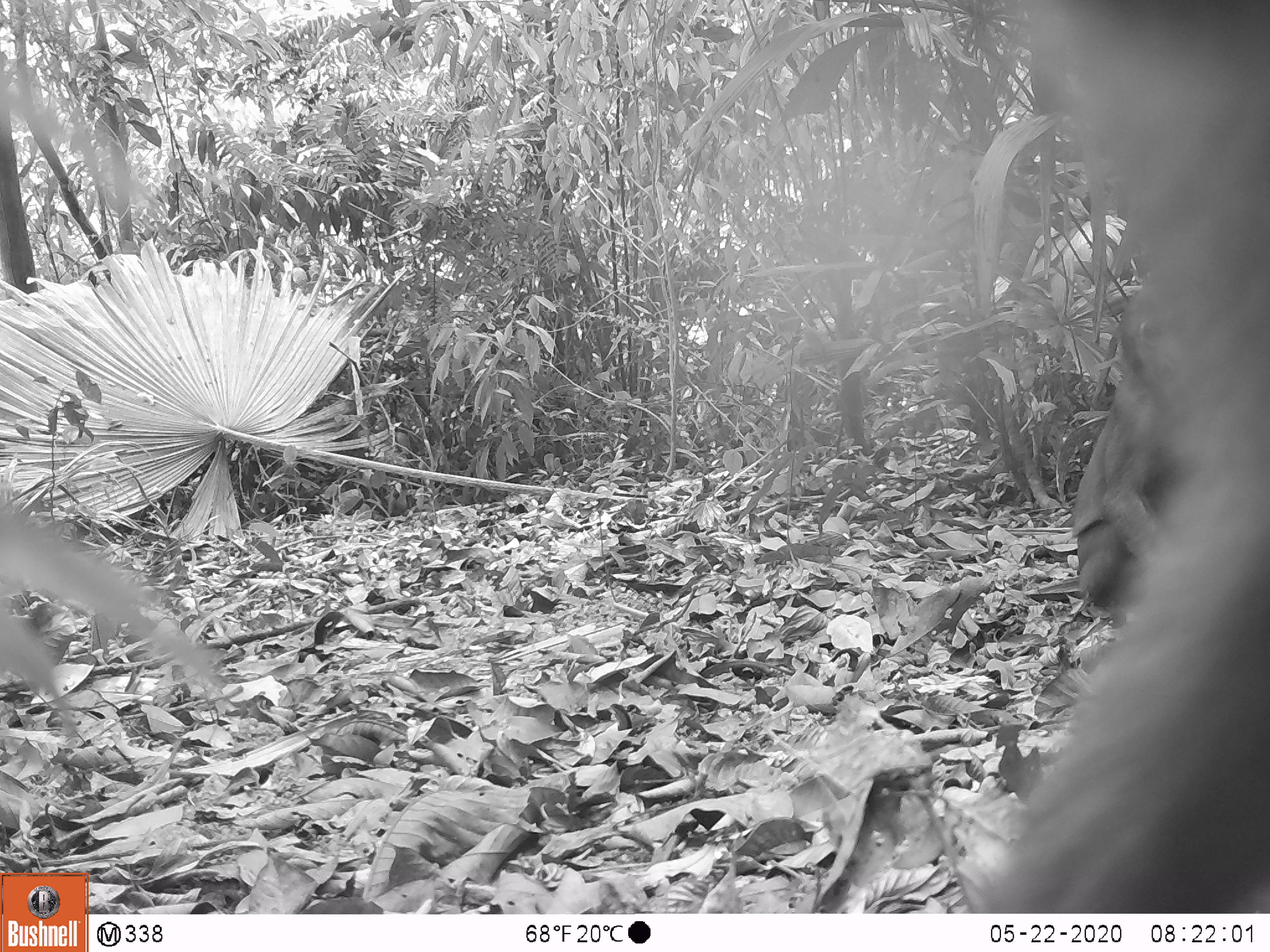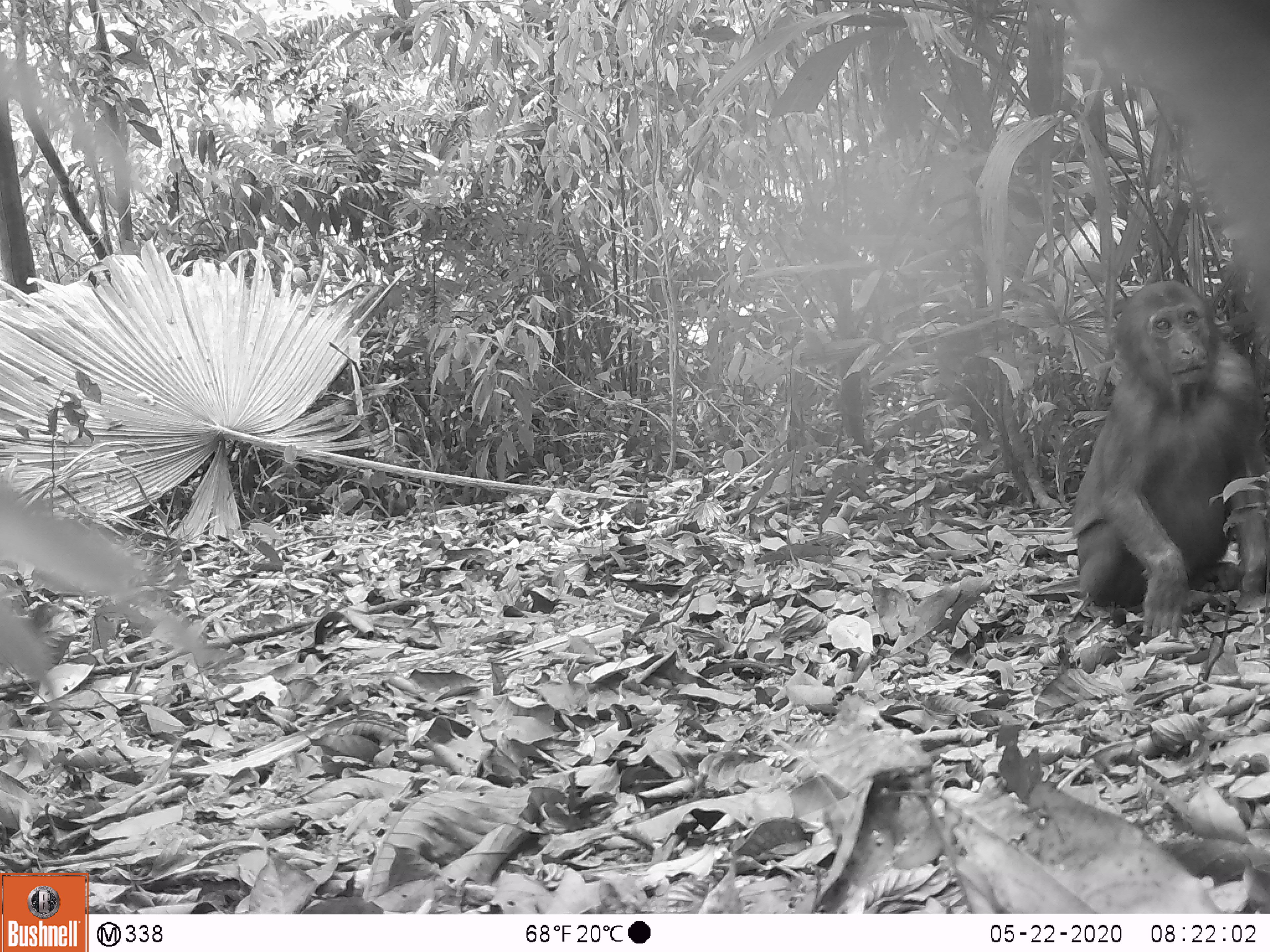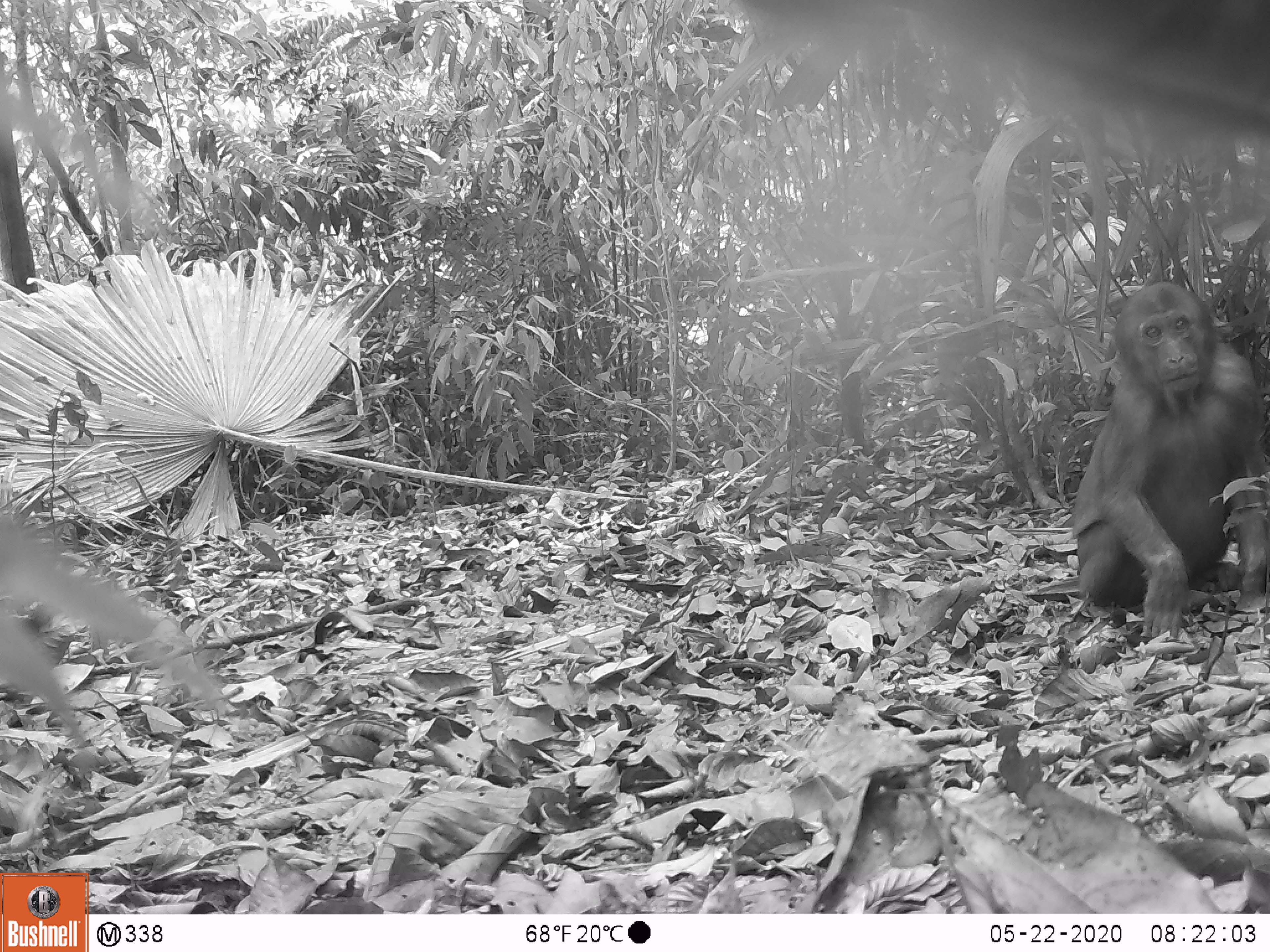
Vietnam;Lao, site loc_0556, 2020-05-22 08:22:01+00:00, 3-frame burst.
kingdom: Animalia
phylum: Chordata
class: Mammalia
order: Primates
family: Cercopithecidae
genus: Macaca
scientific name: Macaca arctoides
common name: stump-tailed macaque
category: stump tailed macaque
Stump tailed macaque (stump-tailed macaque) (Macaca arctoides). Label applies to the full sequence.